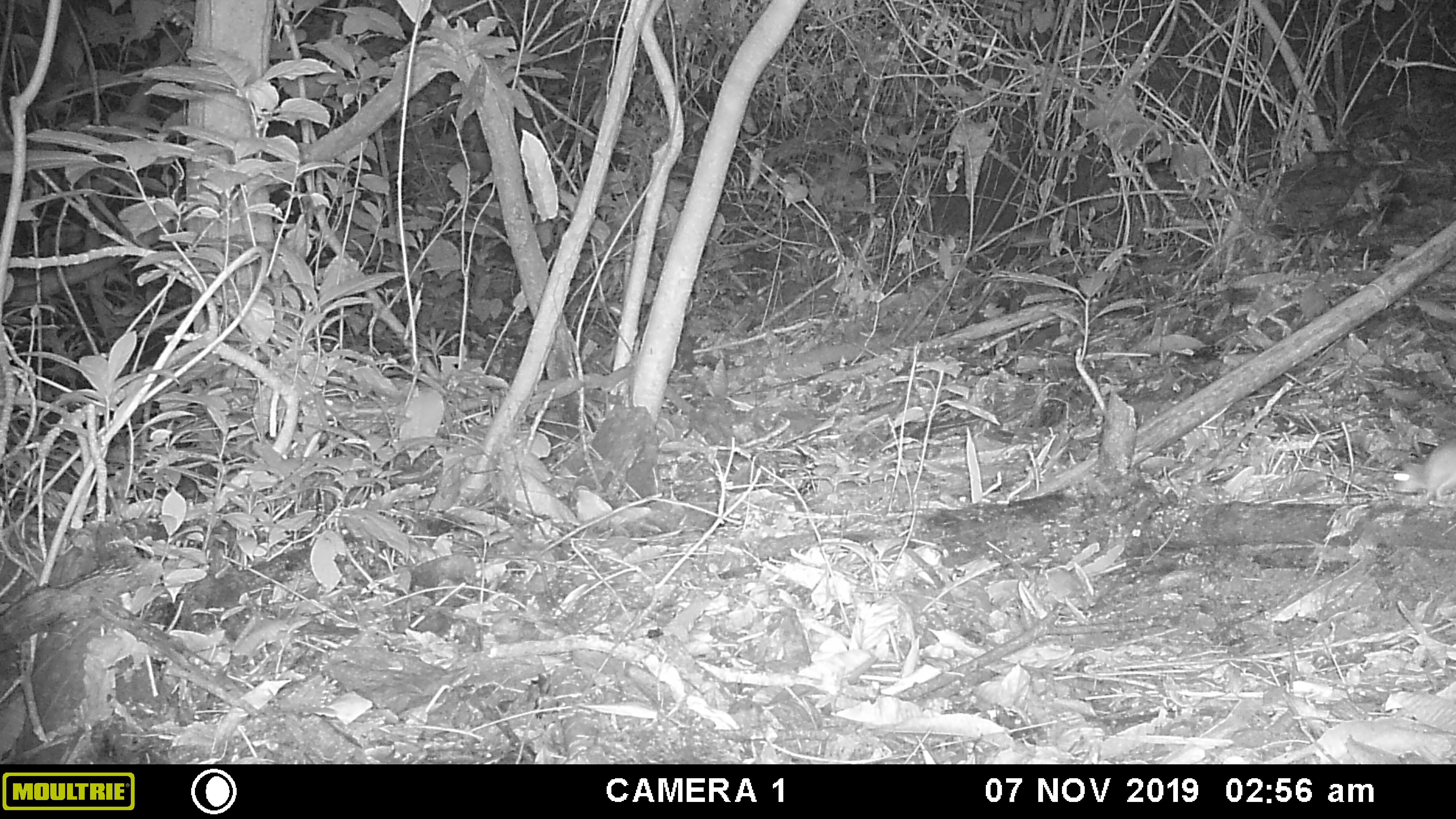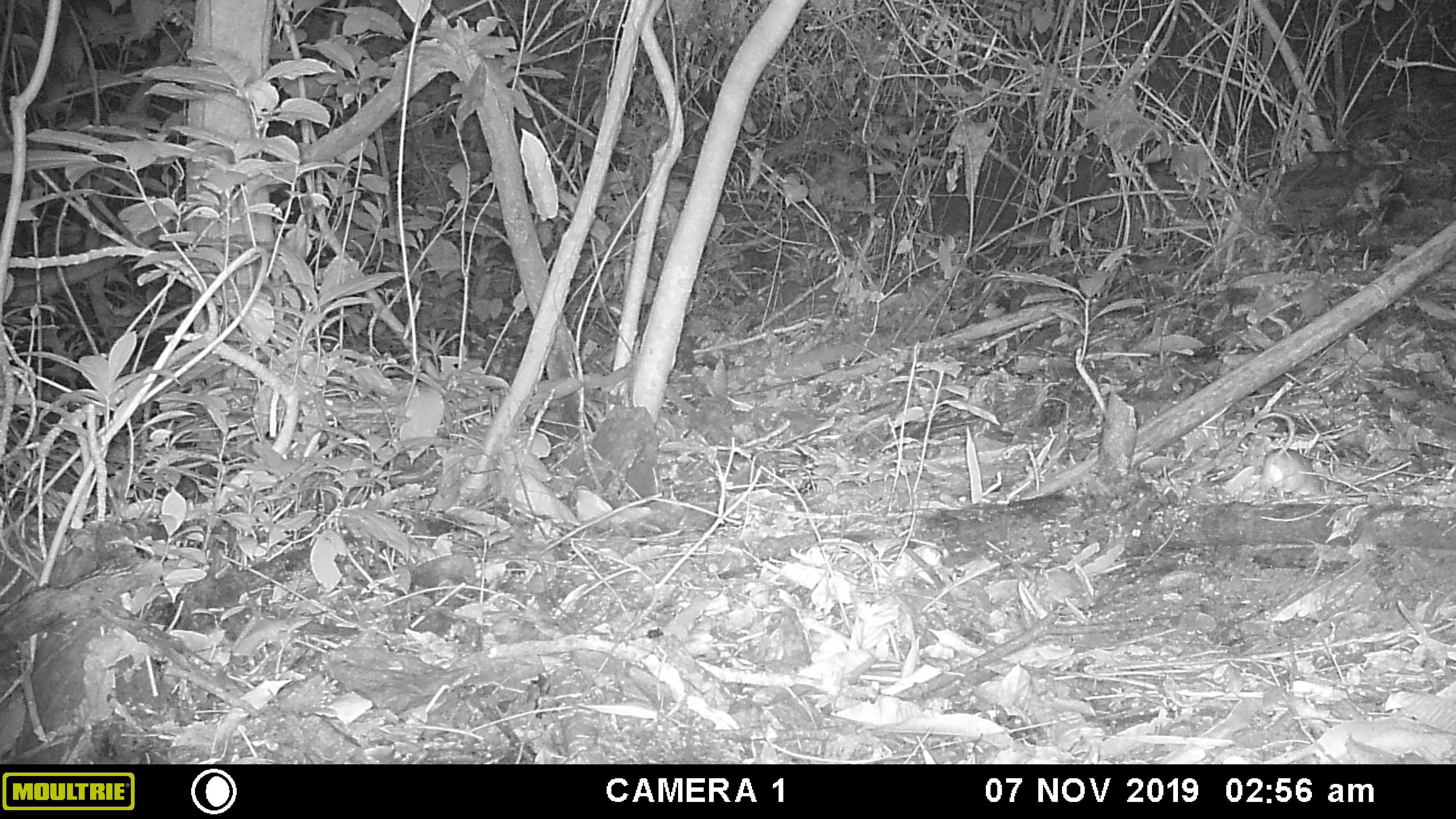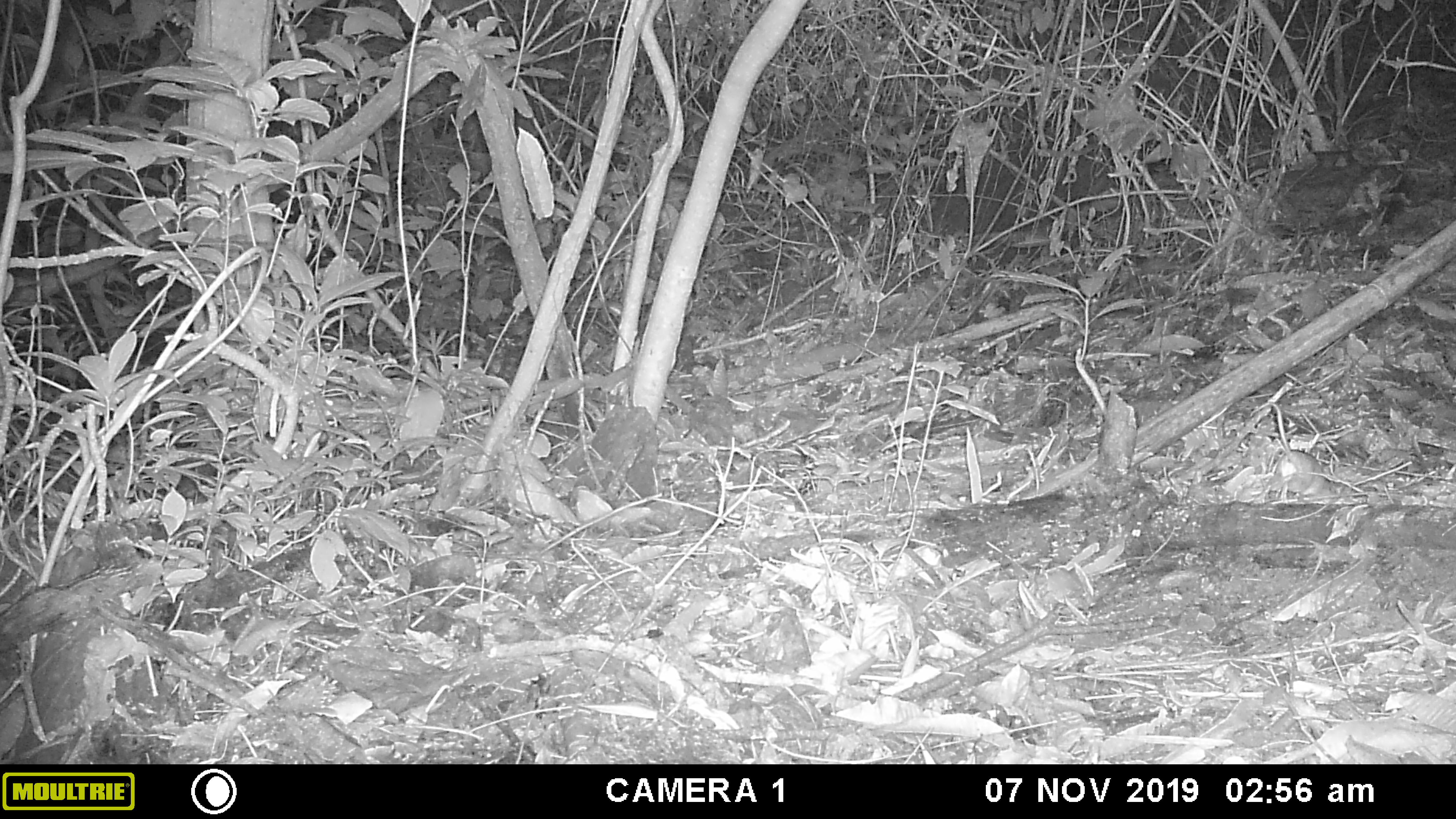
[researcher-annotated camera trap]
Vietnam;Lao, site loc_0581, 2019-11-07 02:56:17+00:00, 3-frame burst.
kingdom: Animalia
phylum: Chordata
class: Mammalia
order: Rodentia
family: Muridae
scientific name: Muridae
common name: old-world mice and rats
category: unidentified murid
Unidentified murid (old-world mice and rats) (Muridae). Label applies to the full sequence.